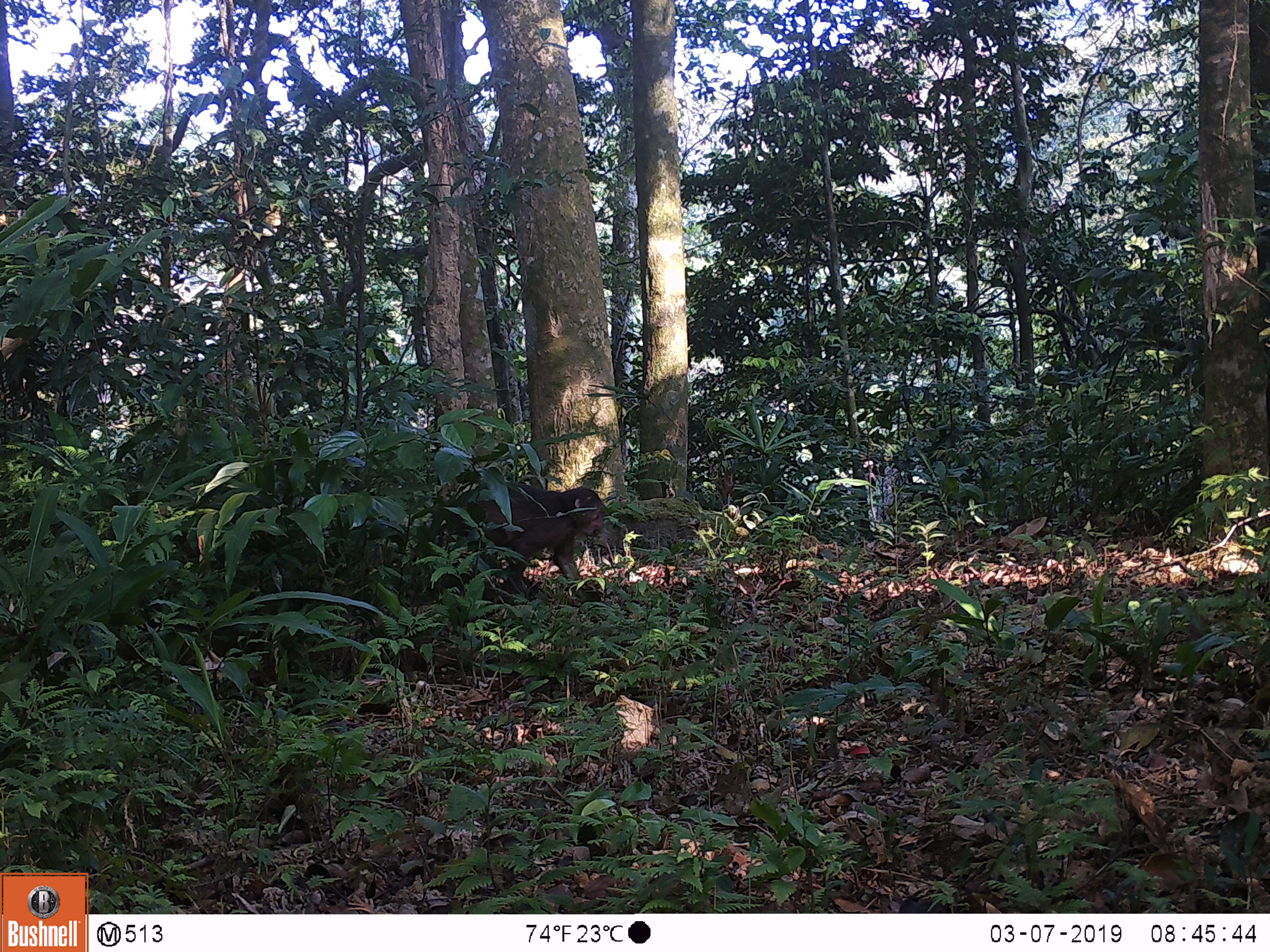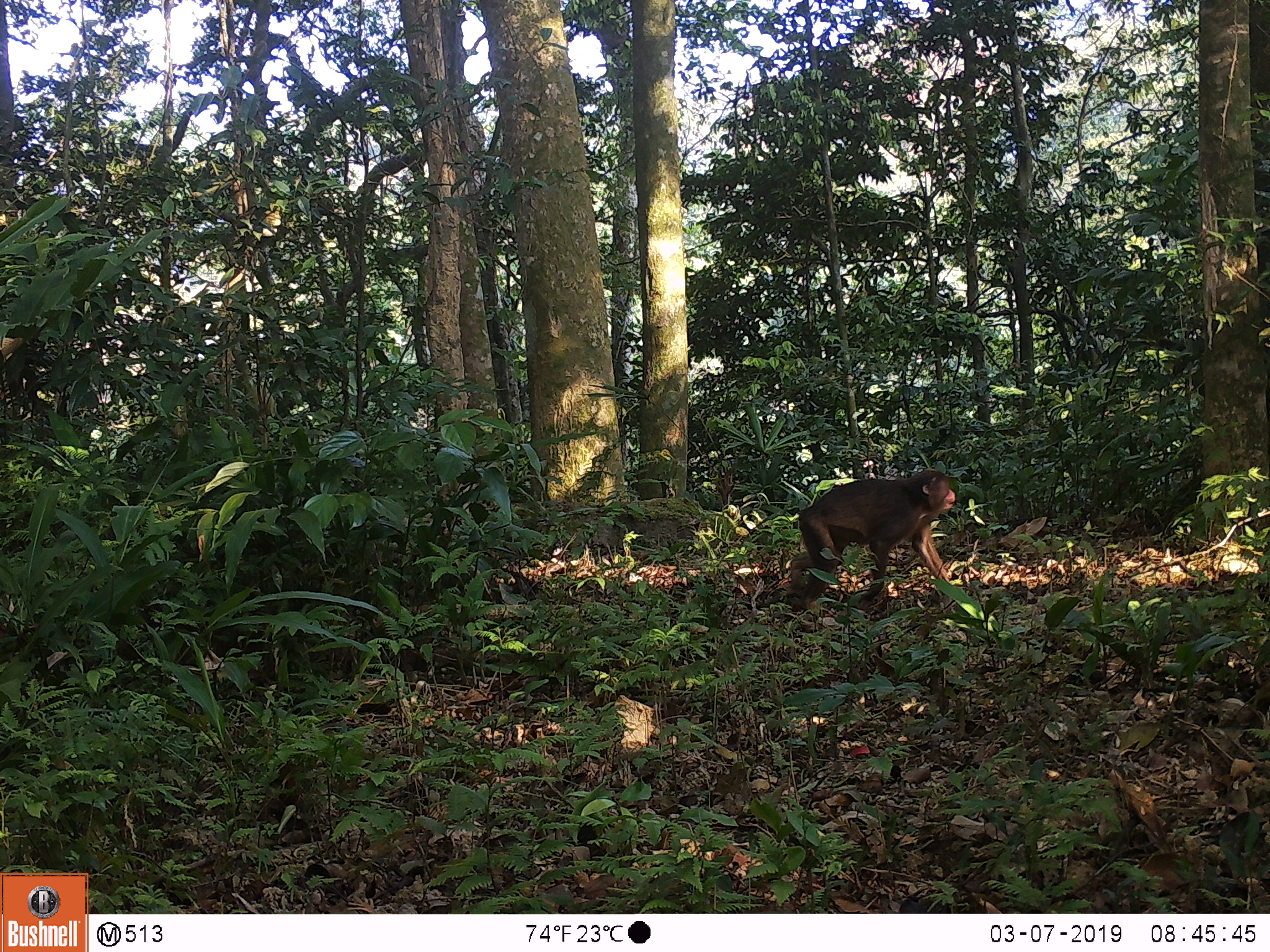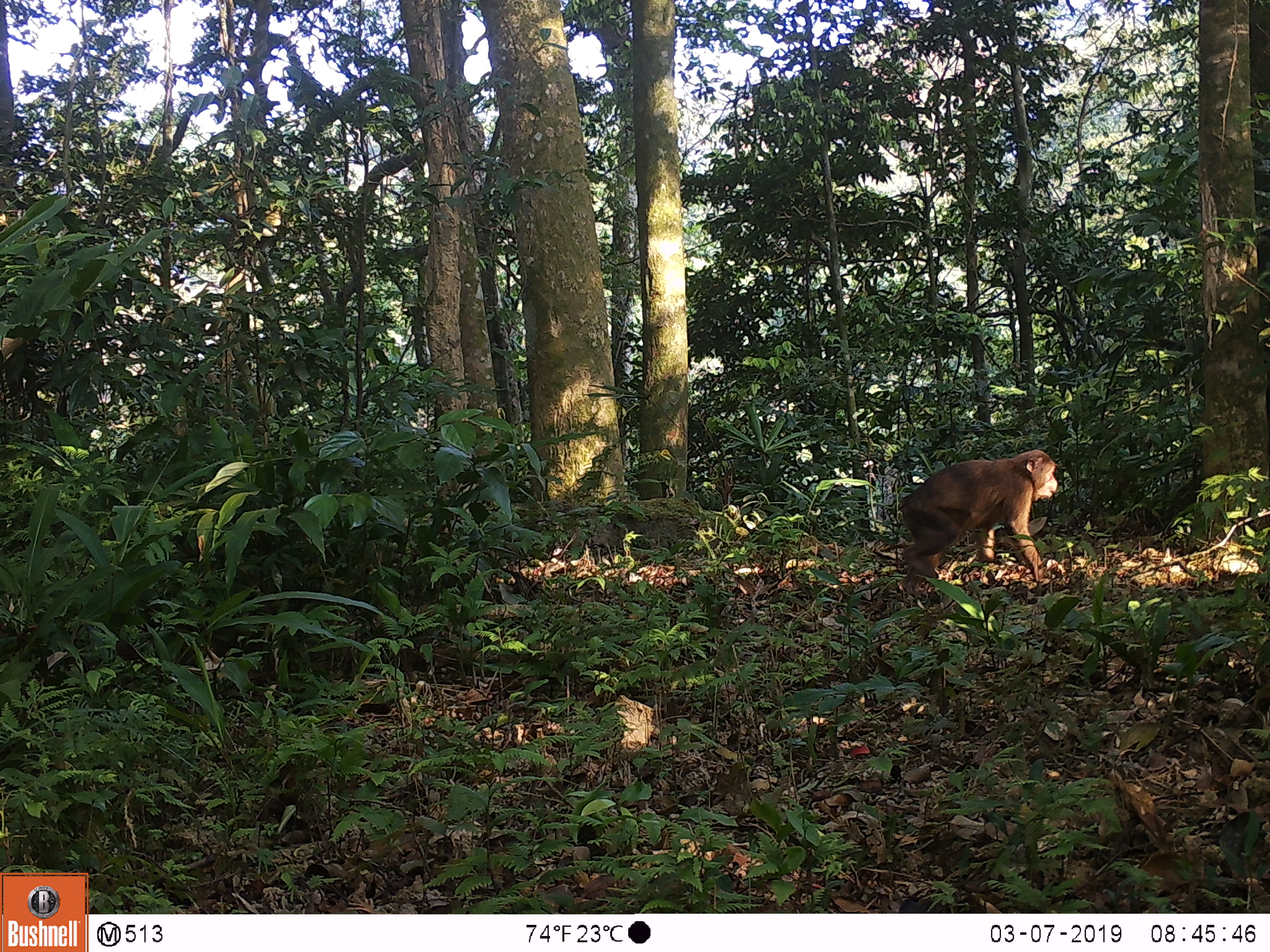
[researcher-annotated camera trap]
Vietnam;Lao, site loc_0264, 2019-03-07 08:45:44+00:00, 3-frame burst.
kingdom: Animalia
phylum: Chordata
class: Mammalia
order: Primates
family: Cercopithecidae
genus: Macaca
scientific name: Macaca arctoides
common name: stump-tailed macaque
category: stump tailed macaque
Stump tailed macaque (stump-tailed macaque) (Macaca arctoides). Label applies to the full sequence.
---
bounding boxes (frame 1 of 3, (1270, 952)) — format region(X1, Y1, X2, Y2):
stump tailed macaque: region(424, 481, 604, 604)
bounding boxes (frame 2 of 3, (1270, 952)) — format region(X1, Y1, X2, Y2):
stump tailed macaque: region(789, 468, 955, 610)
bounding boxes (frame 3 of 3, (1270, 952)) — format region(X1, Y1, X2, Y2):
stump tailed macaque: region(899, 449, 1057, 599)